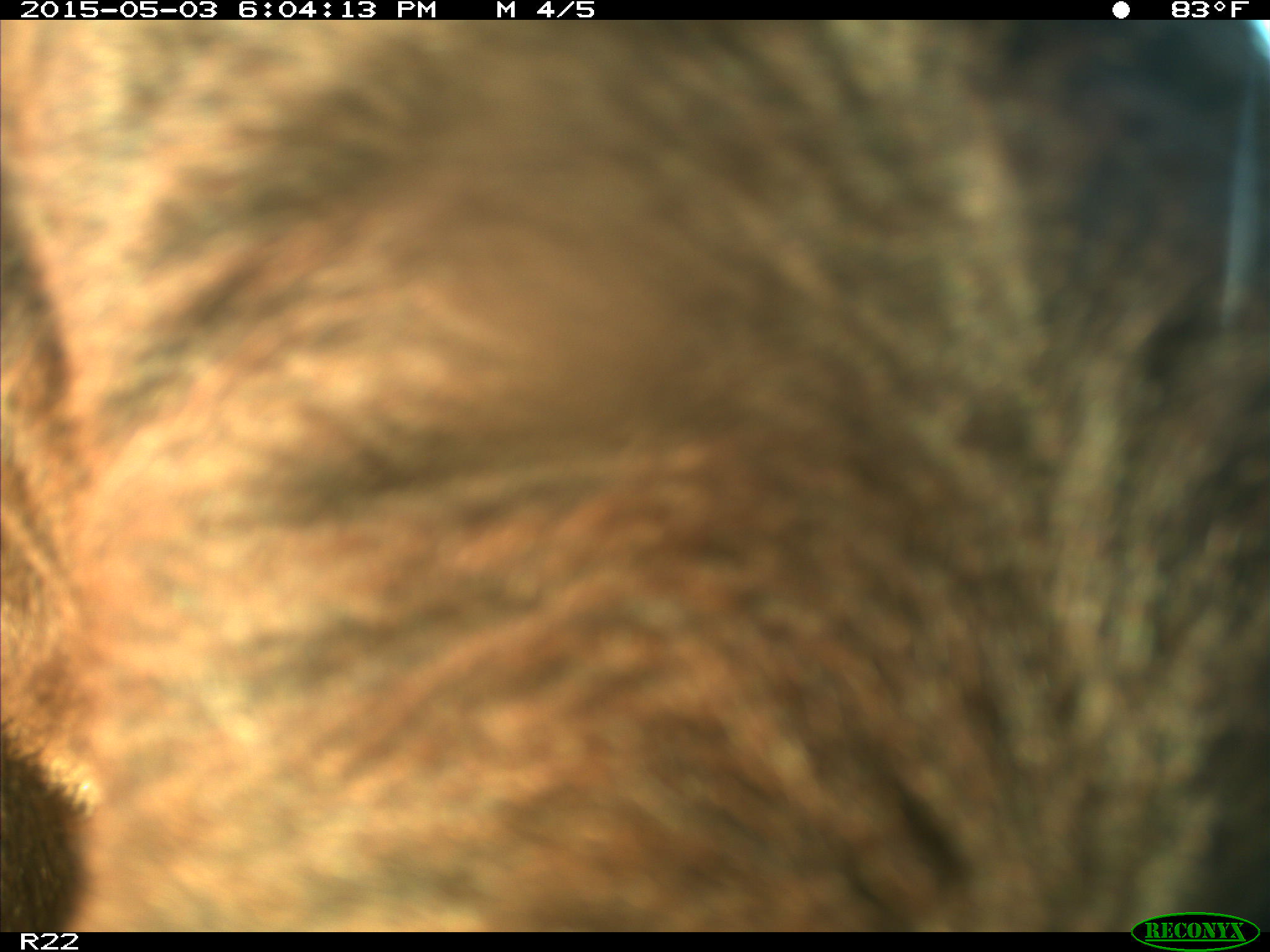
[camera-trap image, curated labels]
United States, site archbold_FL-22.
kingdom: Animalia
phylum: Chordata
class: Mammalia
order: Artiodactyla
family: Bovidae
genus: Bos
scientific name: Bos taurus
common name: domestic cow